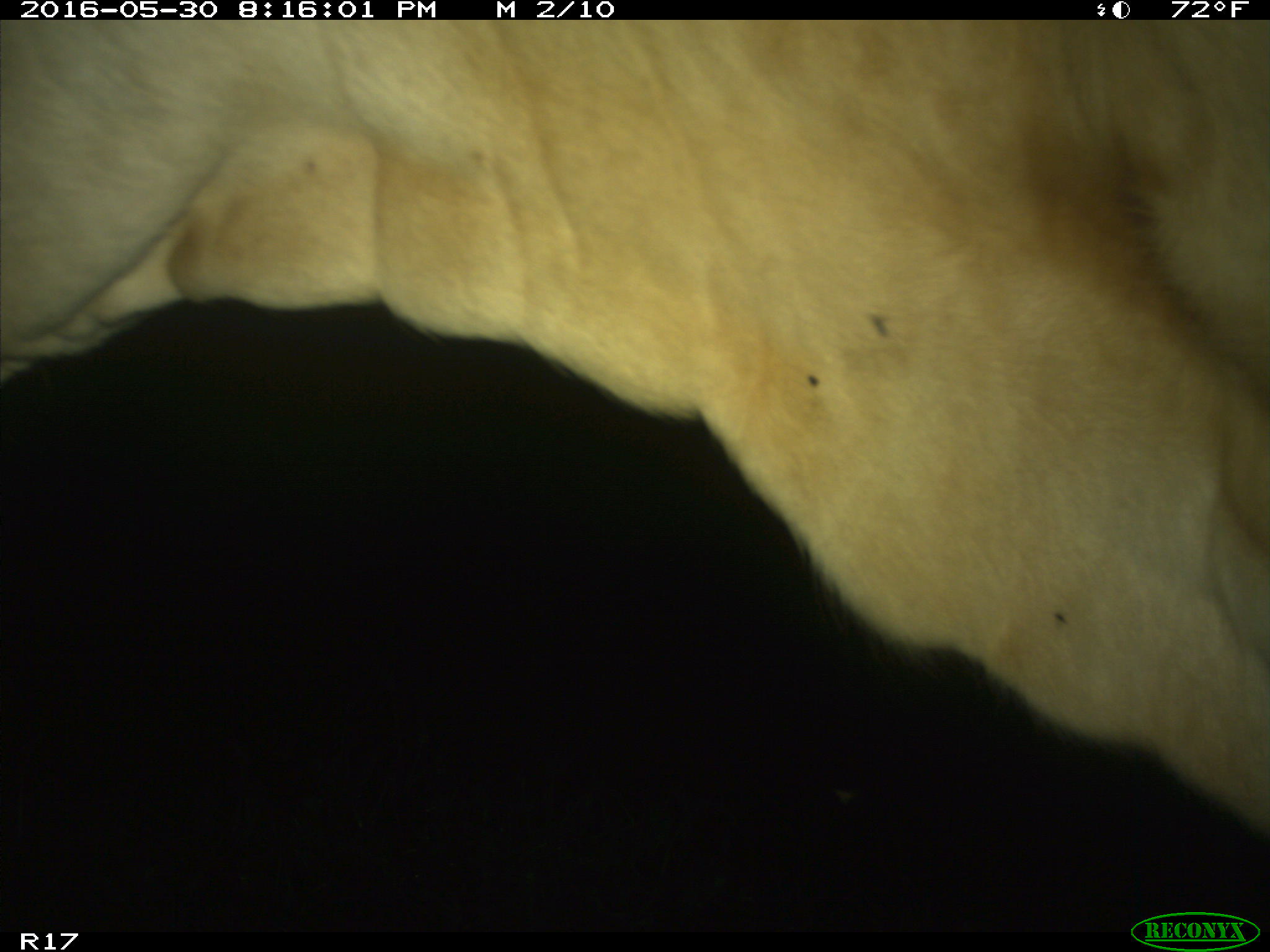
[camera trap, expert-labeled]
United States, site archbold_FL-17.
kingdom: Animalia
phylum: Chordata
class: Mammalia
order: Artiodactyla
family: Bovidae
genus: Bos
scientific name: Bos taurus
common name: domestic cow